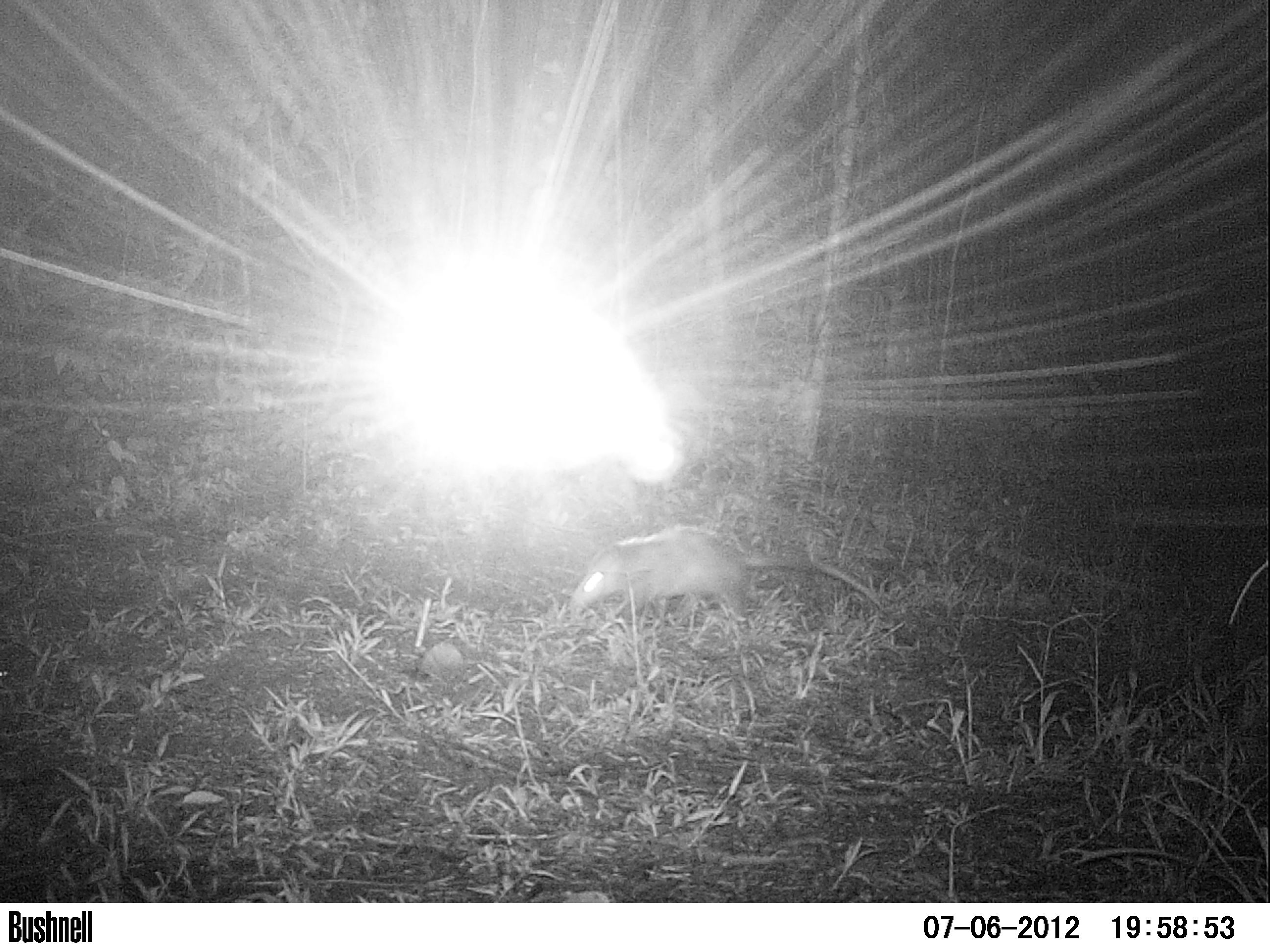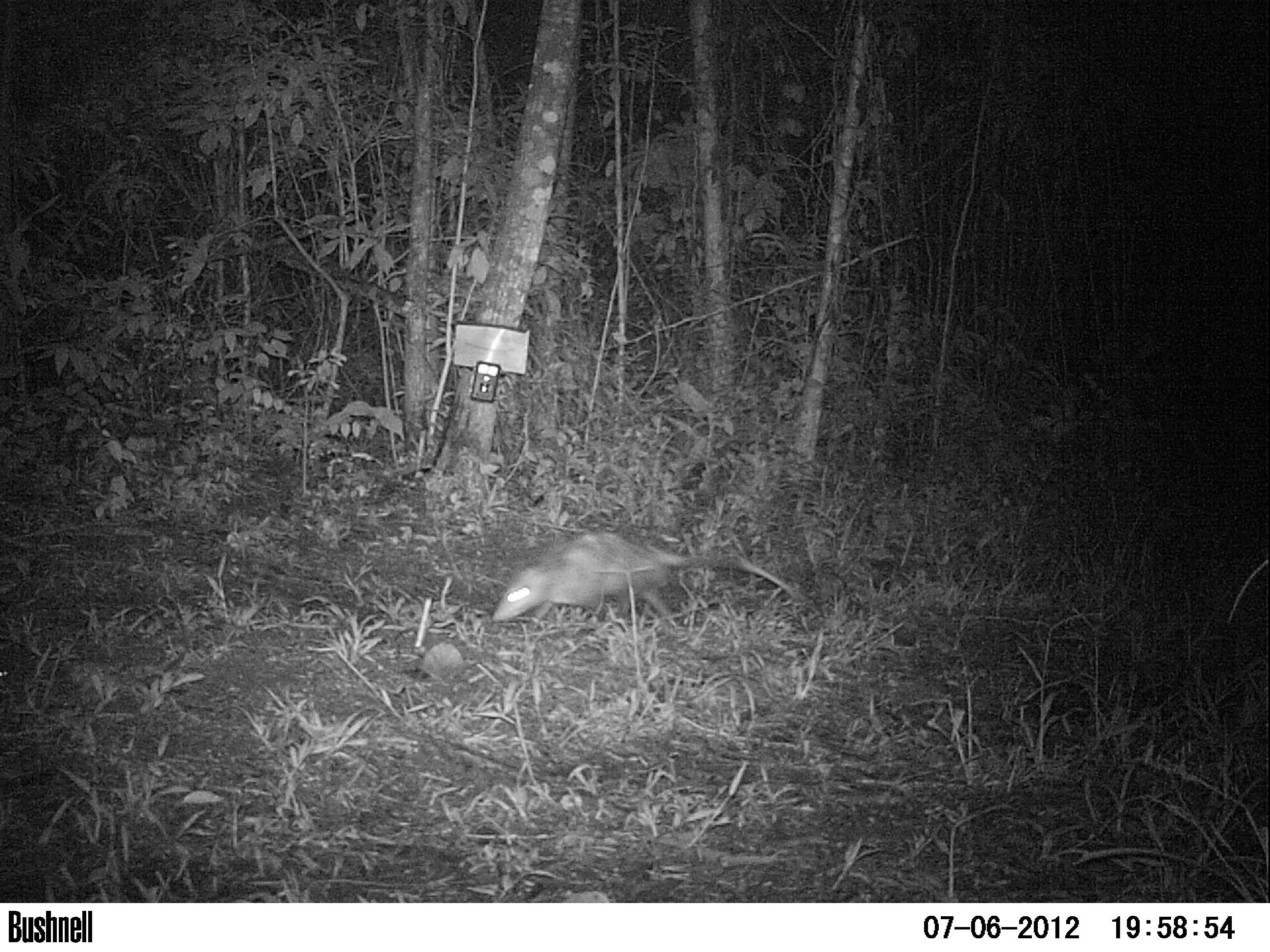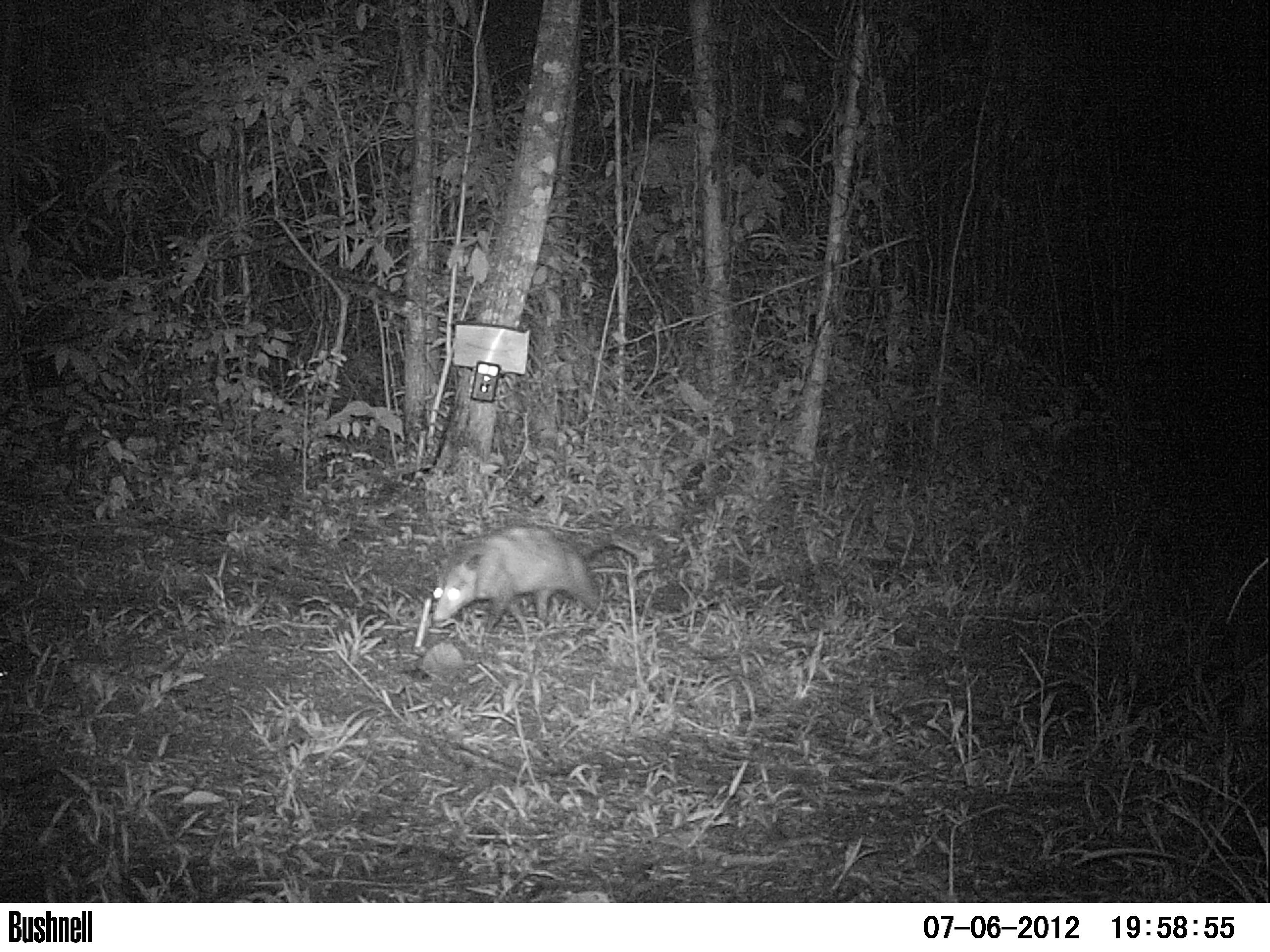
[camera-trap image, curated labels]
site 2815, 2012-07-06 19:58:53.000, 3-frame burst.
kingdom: Animalia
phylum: Chordata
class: Mammalia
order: Didelphimorphia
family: Didelphidae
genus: Didelphis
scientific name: Didelphis virginiana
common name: virginia opossum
Didelphis virginiana (virginia opossum), count 1, age adult.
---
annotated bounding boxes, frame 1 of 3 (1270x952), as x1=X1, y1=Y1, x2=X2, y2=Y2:
didelphis virginiana: x1=570, y1=527, x2=890, y2=623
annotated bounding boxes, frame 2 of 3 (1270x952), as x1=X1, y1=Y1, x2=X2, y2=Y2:
didelphis virginiana: x1=493, y1=530, x2=804, y2=633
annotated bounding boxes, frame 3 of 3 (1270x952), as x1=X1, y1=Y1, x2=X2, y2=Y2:
didelphis virginiana: x1=431, y1=525, x2=643, y2=632